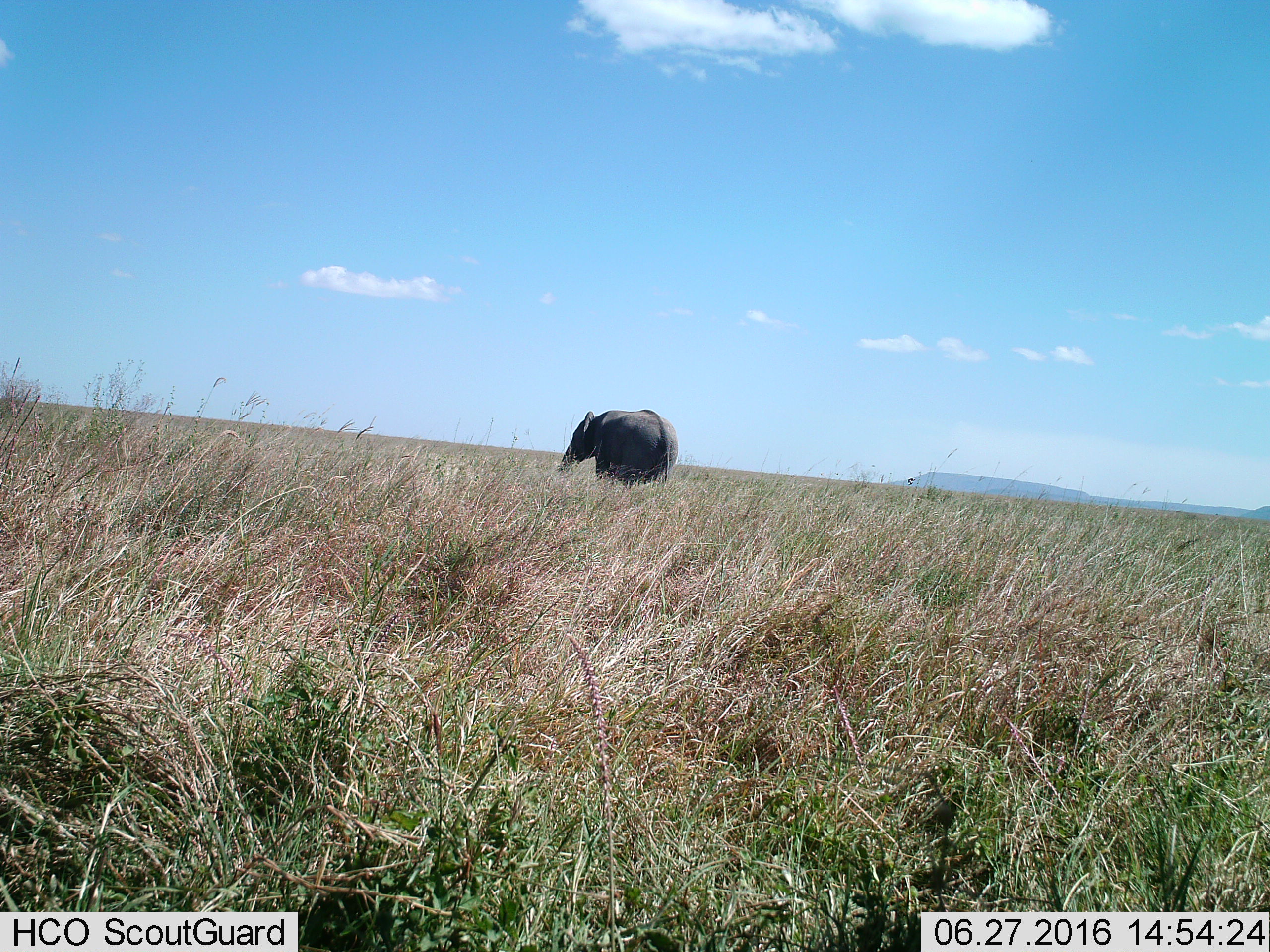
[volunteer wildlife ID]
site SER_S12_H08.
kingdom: Animalia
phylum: Chordata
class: Mammalia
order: Proboscidea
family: Elephantidae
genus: Loxodonta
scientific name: Loxodonta africana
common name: african bush elephant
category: elephant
Elephant (african bush elephant) (Loxodonta africana), count 1. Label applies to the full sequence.